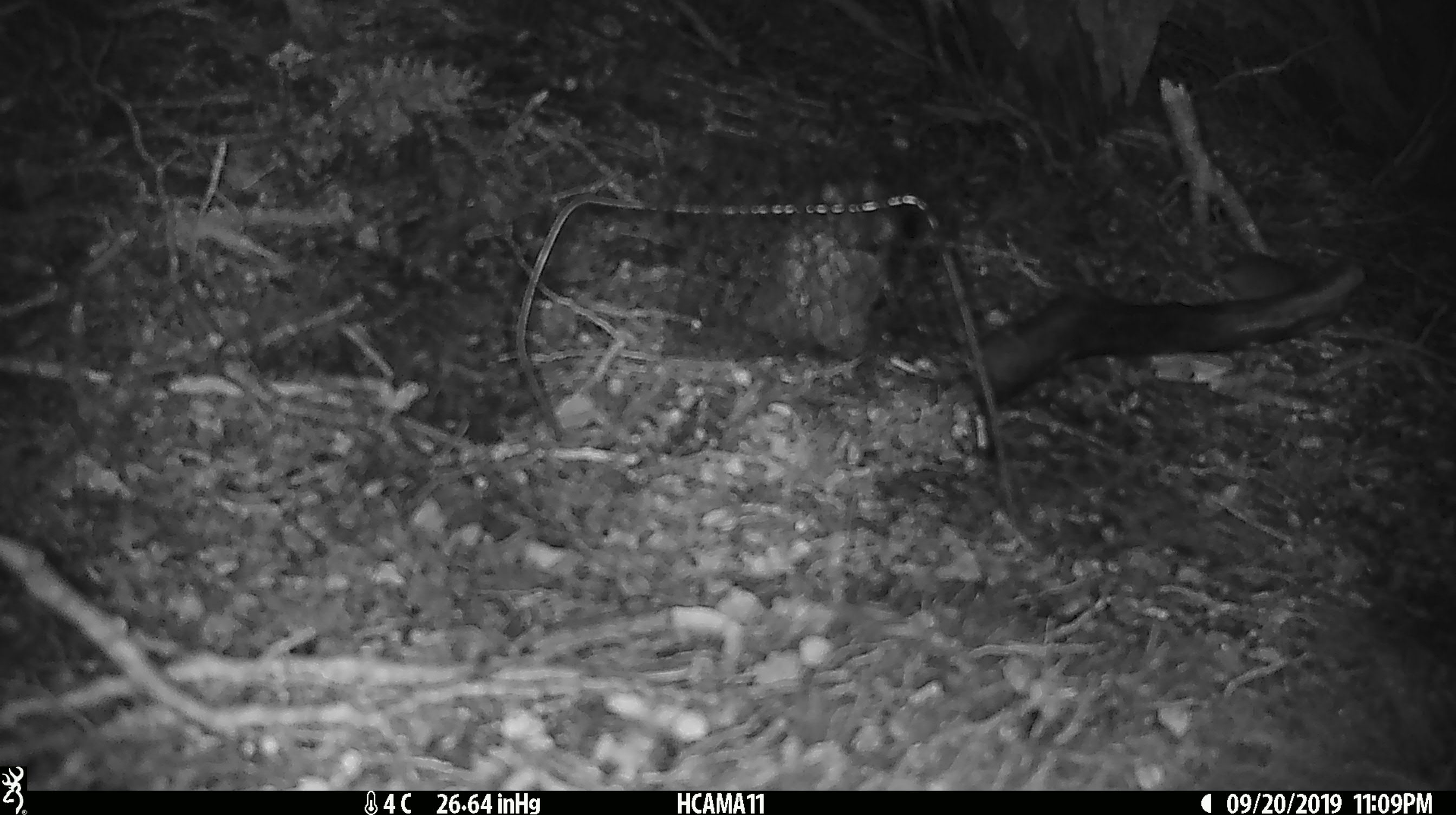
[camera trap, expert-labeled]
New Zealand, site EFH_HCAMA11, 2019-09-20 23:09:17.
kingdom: Animalia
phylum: Chordata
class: Mammalia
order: Rodentia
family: Muridae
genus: Mus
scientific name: Mus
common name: mouse